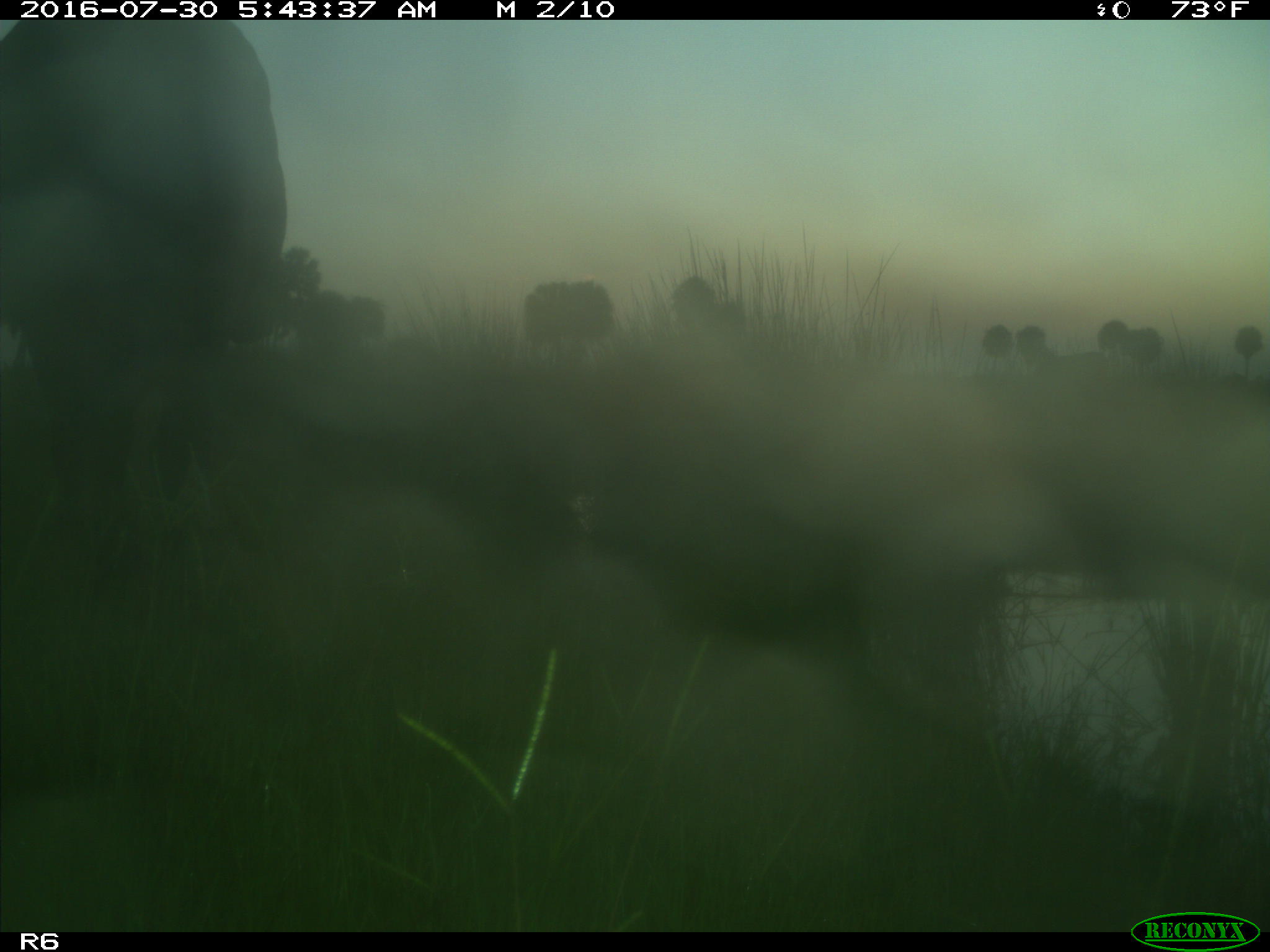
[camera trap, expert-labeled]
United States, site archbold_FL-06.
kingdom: Animalia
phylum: Chordata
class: Mammalia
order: Artiodactyla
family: Bovidae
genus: Bos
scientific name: Bos taurus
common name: domestic cow